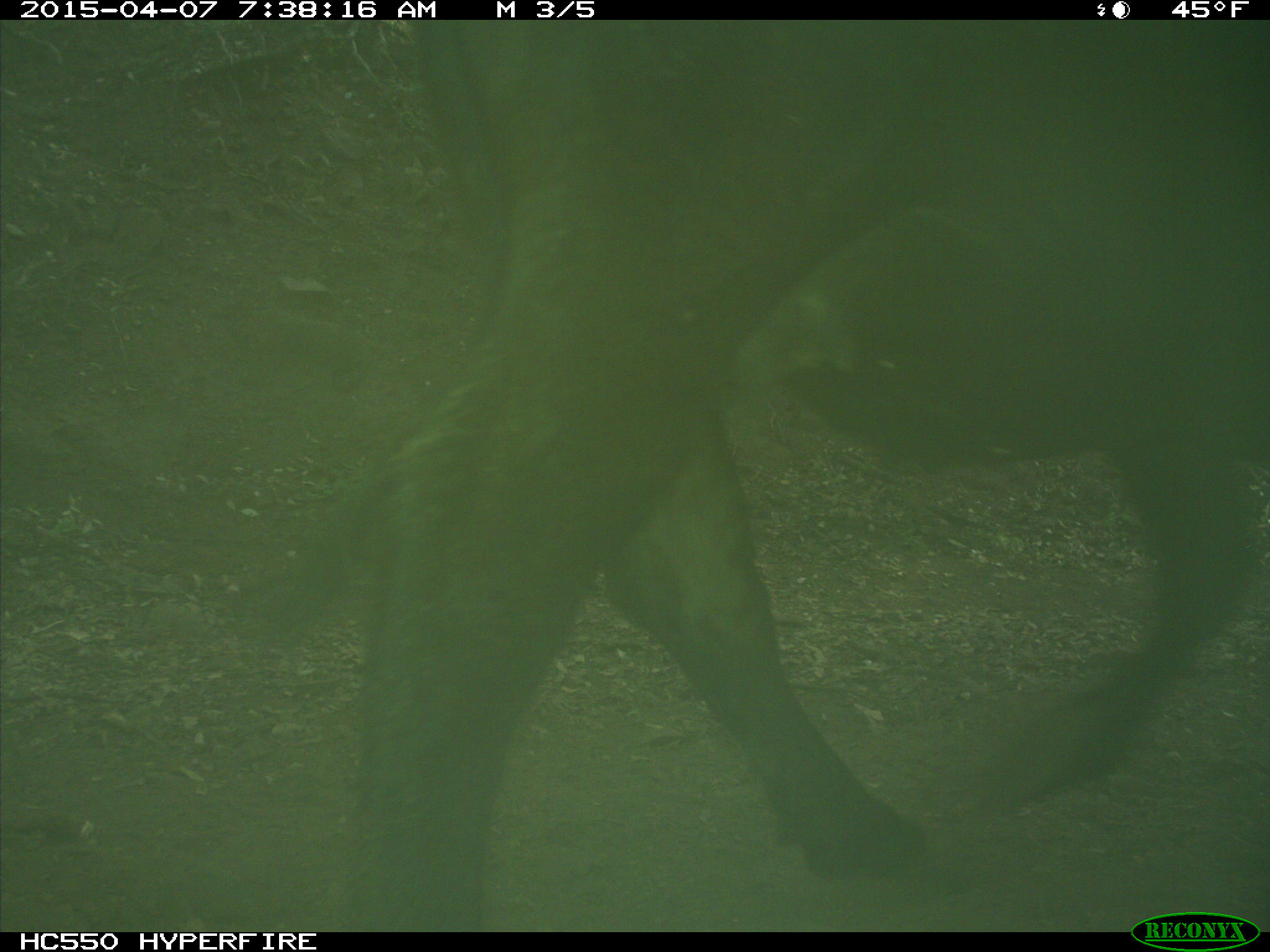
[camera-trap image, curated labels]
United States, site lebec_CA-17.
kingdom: Animalia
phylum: Chordata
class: Mammalia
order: Artiodactyla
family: Bovidae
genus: Bos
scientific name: Bos taurus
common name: domestic cow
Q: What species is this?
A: Bos taurus (domestic cow).